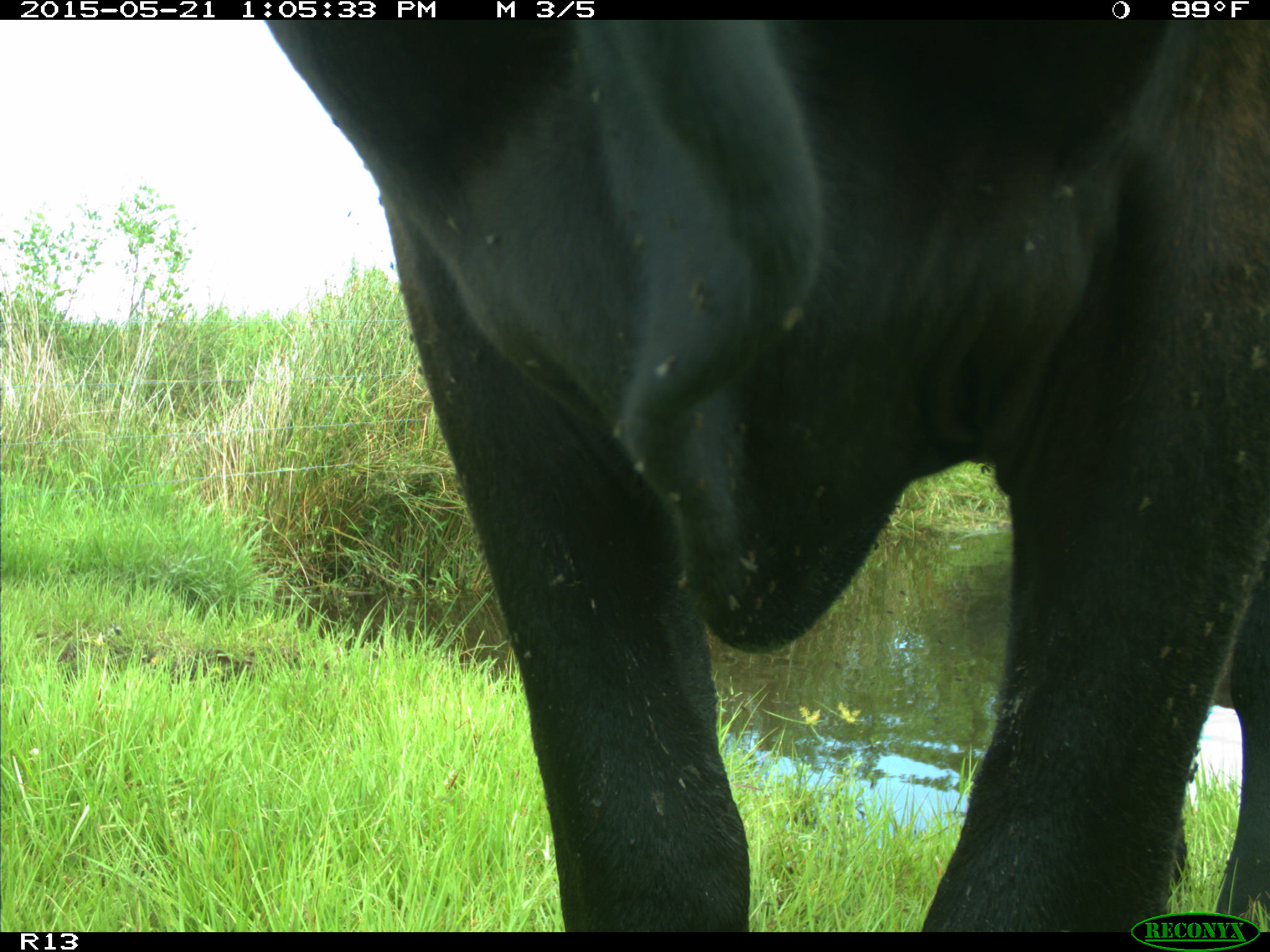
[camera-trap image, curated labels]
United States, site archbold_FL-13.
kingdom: Animalia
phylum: Chordata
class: Mammalia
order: Artiodactyla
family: Bovidae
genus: Bos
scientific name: Bos taurus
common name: domestic cow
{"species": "Bos taurus (domestic cow)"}